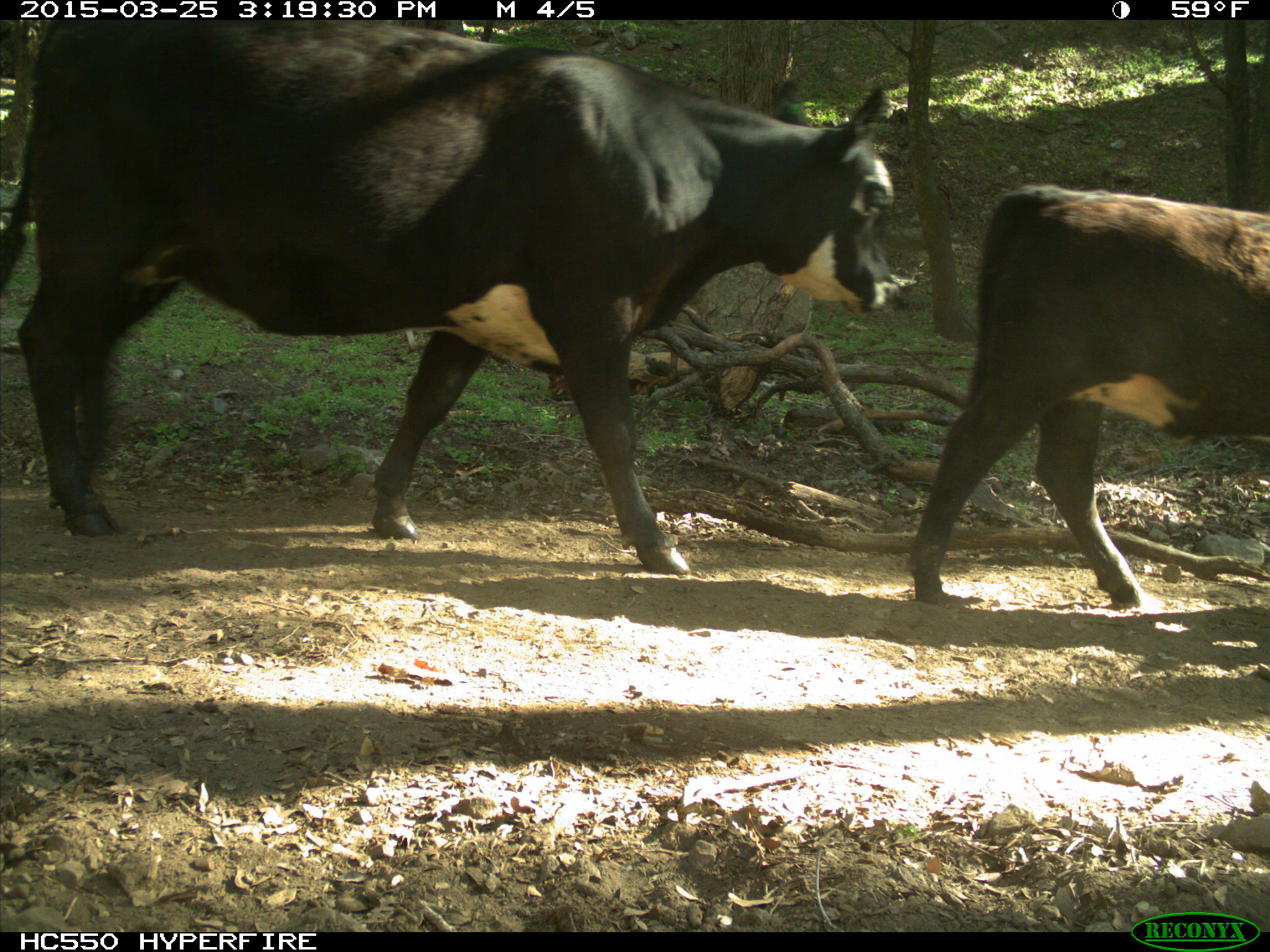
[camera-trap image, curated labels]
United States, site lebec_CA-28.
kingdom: Animalia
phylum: Chordata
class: Mammalia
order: Artiodactyla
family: Bovidae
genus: Bos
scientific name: Bos taurus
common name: domestic cow